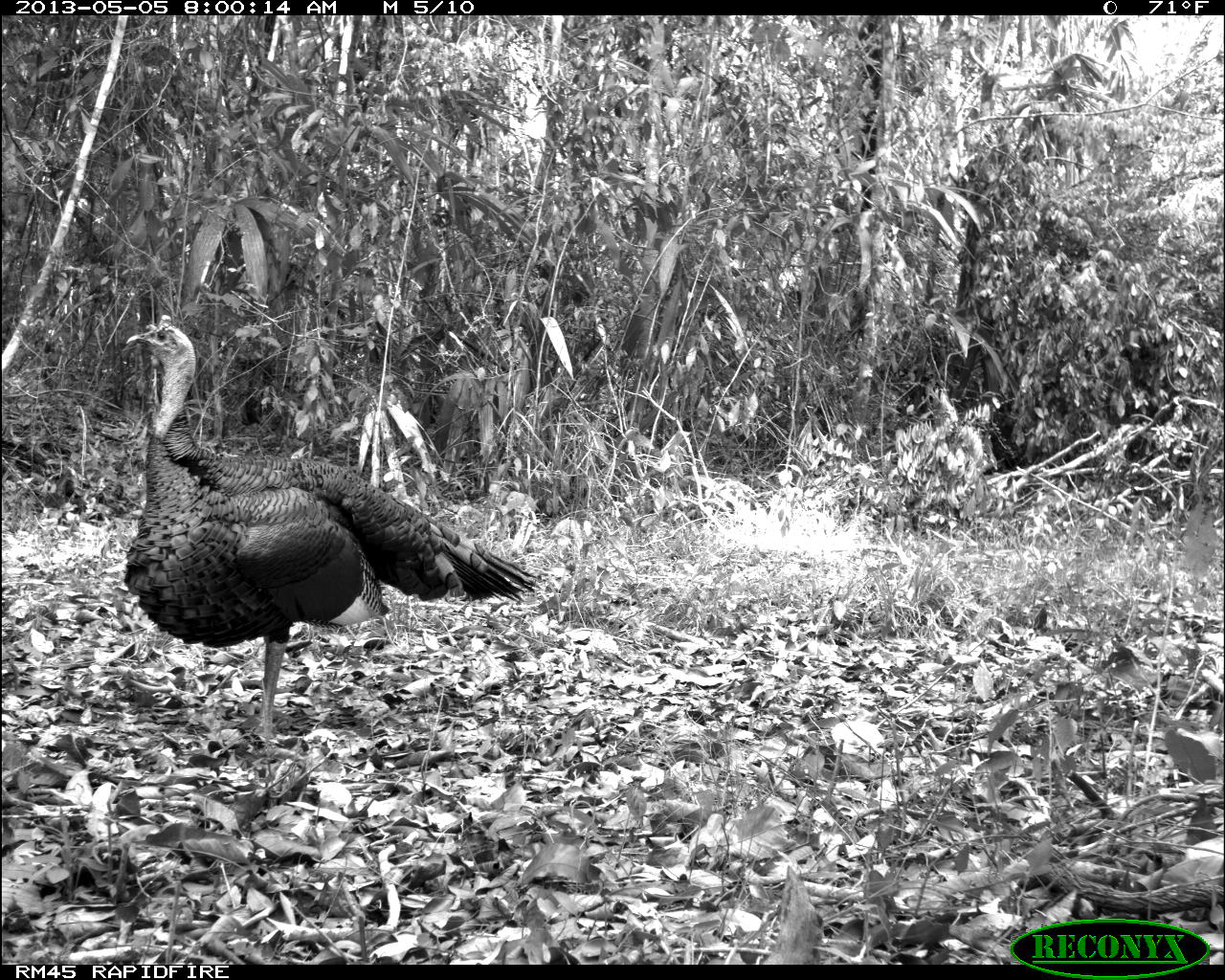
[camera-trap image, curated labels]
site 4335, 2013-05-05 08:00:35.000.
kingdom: Animalia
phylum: Chordata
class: Aves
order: Galliformes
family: Phasianidae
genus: Meleagris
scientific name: Meleagris ocellata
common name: ocellated turkey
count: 1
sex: male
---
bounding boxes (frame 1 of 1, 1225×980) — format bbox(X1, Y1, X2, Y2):
meleagris ocellata: bbox(125, 314, 538, 741)